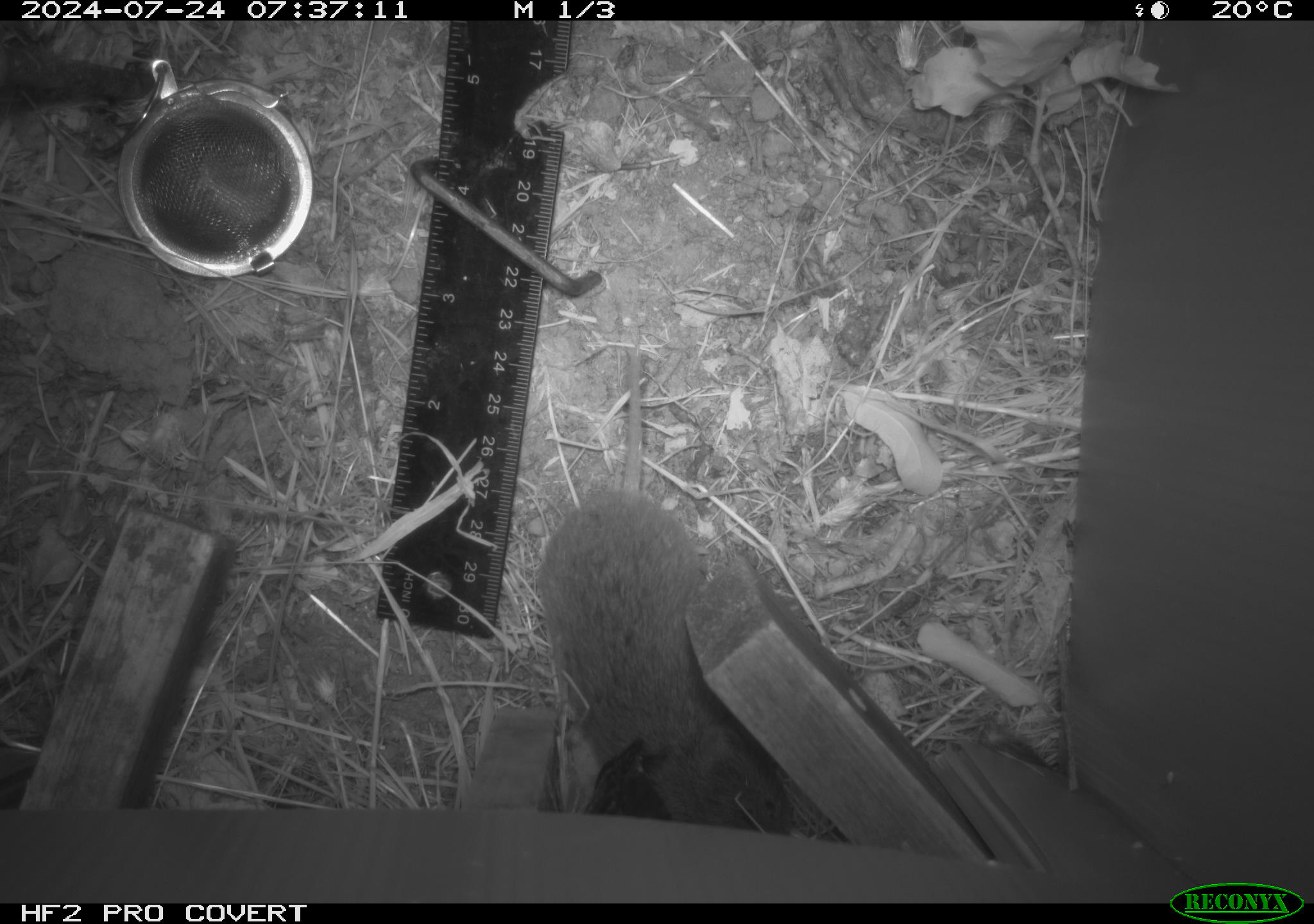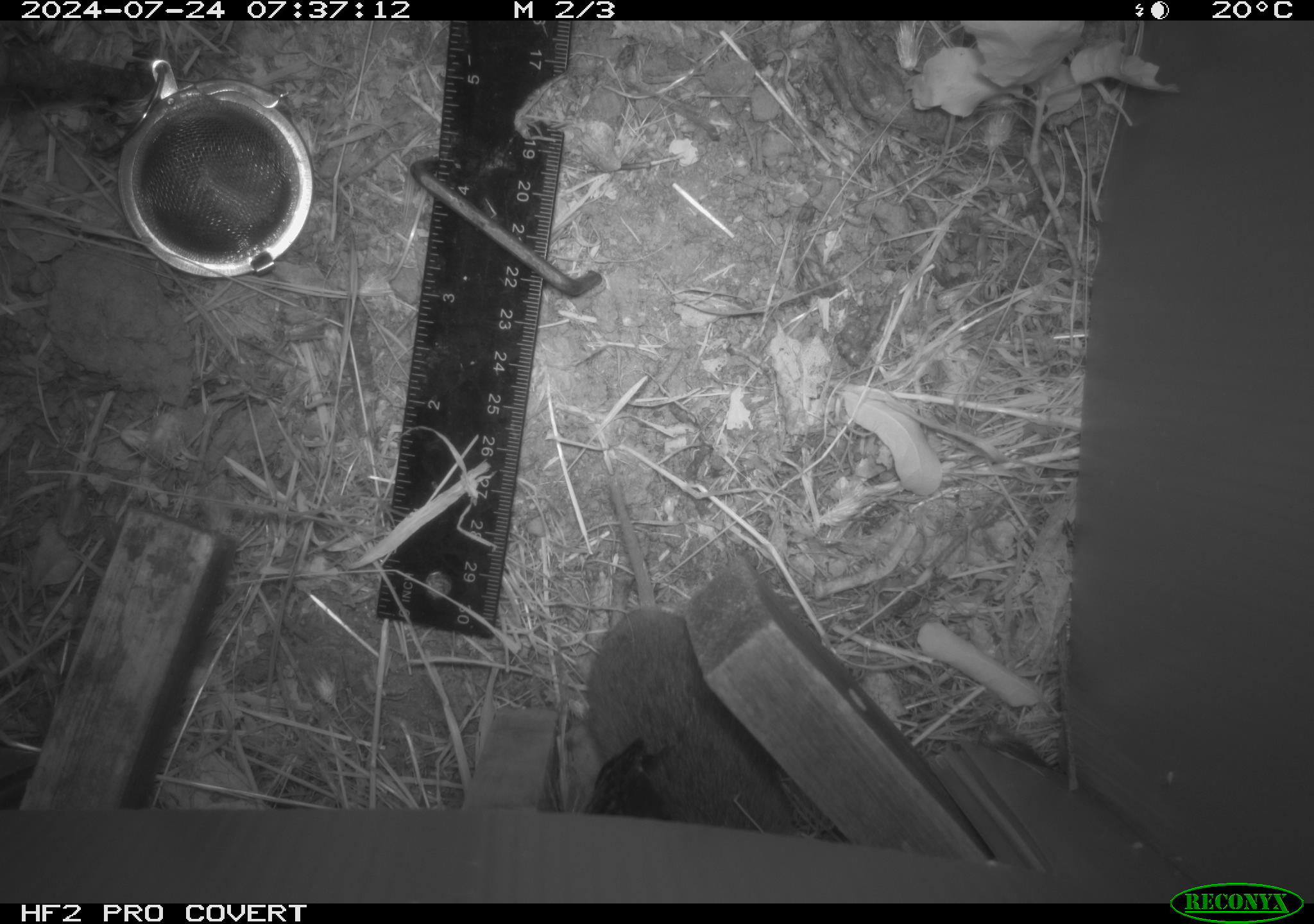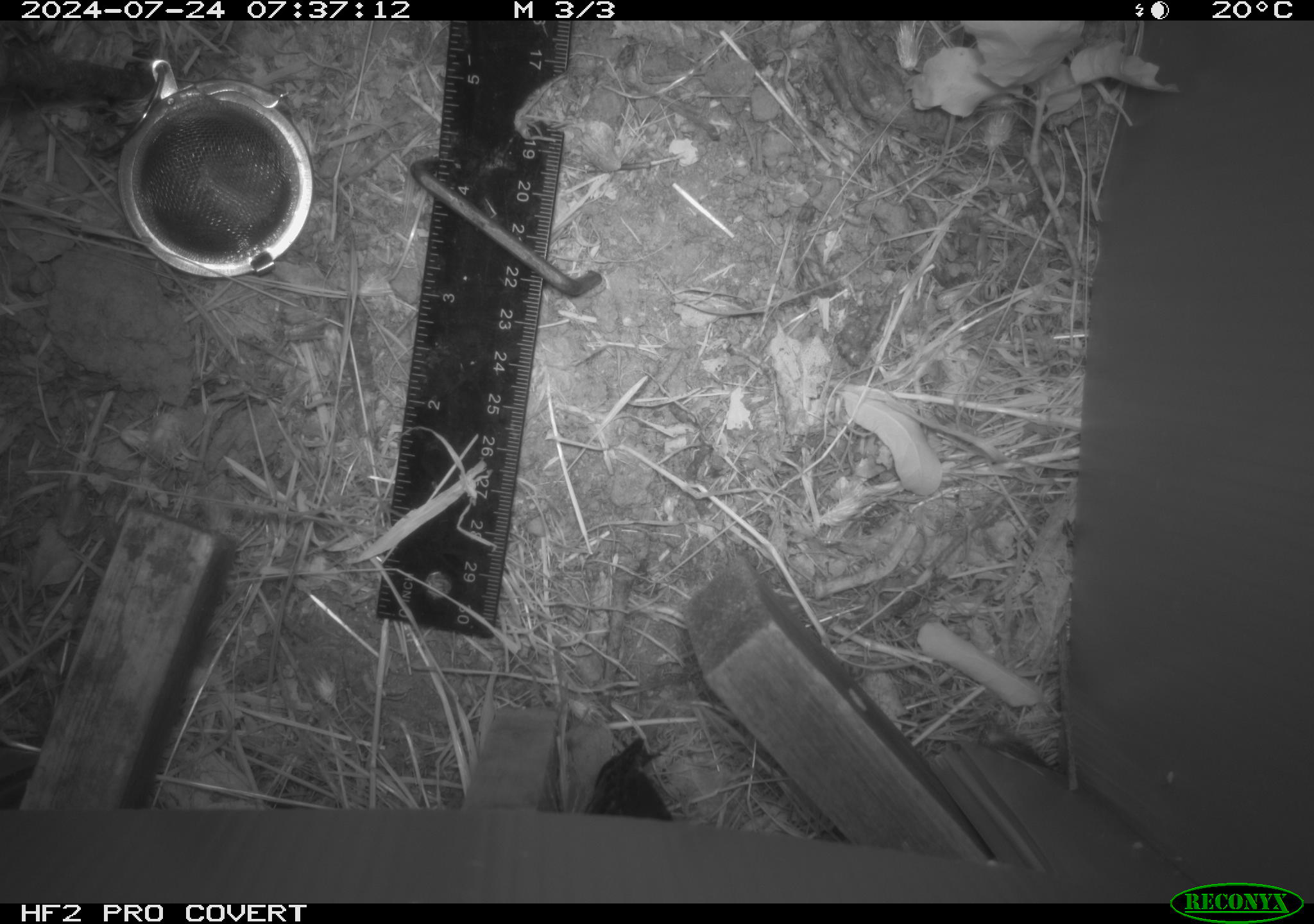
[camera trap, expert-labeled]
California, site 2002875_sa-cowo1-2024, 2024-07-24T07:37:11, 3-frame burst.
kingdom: Animalia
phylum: Chordata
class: Mammalia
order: Rodentia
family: Cricetidae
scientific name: Arvicolinae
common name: voles, lemmings, and muskrats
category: arvicolinae subfamily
Arvicolinae subfamily (voles, lemmings, and muskrats) (Arvicolinae).